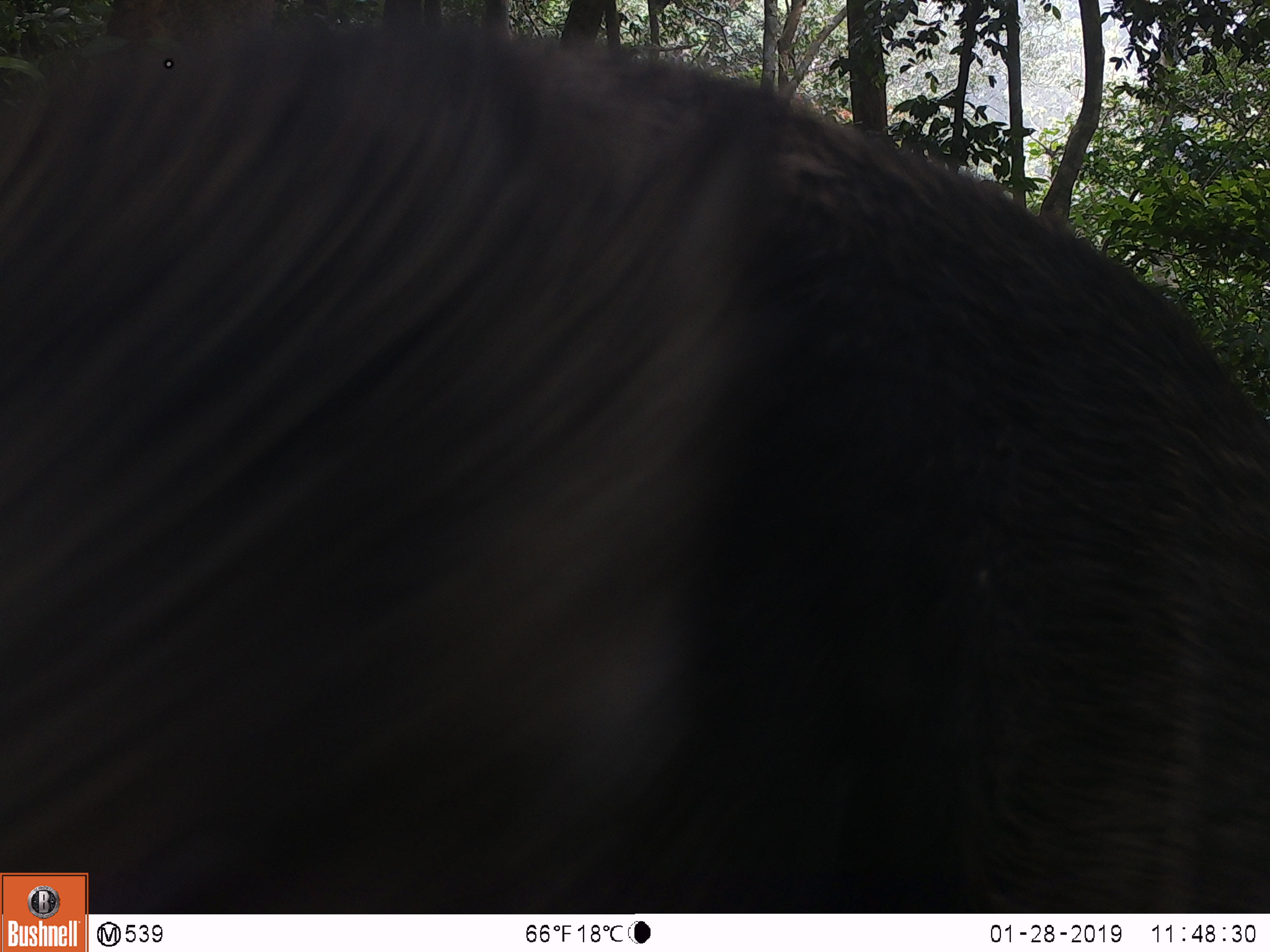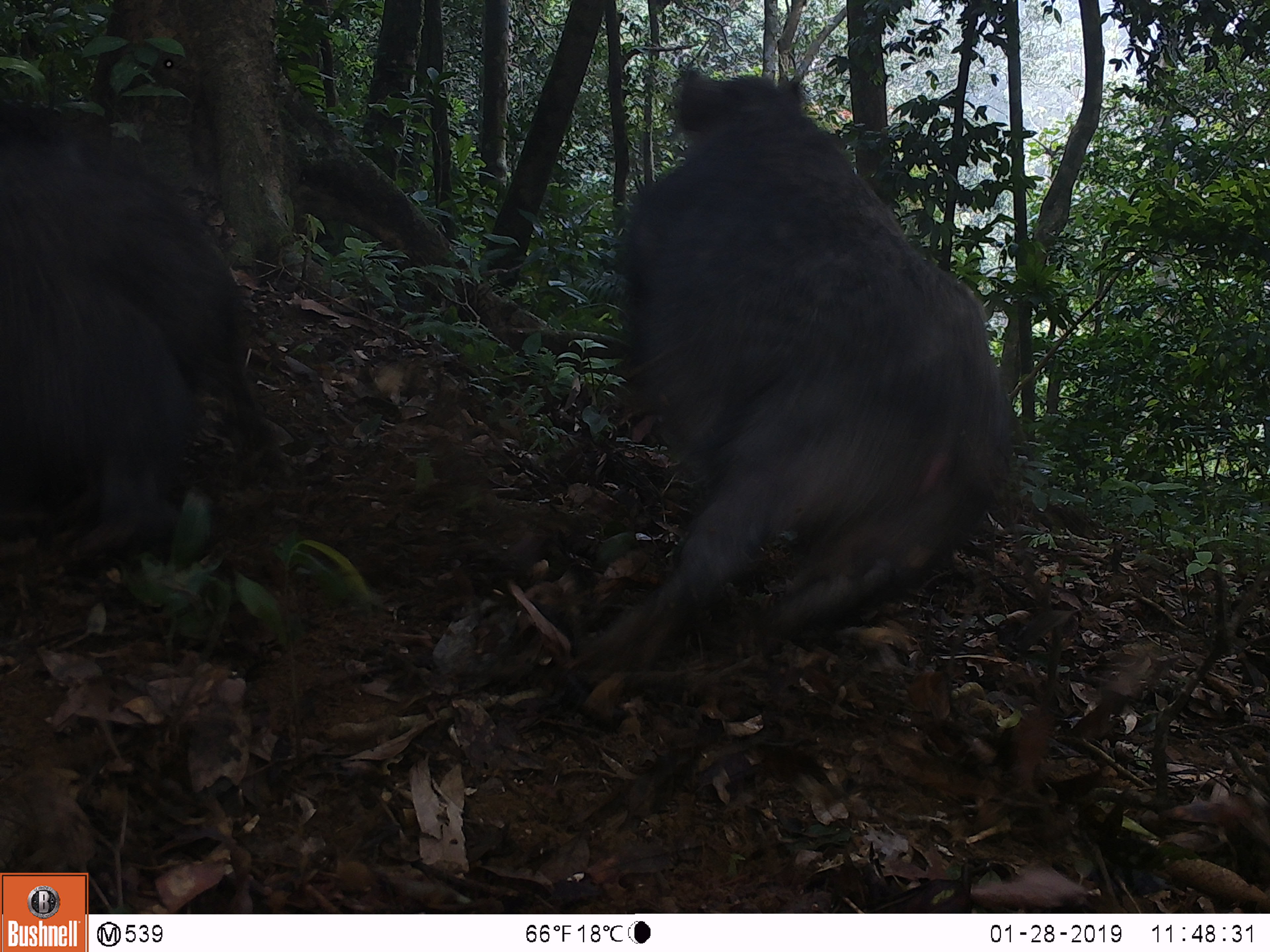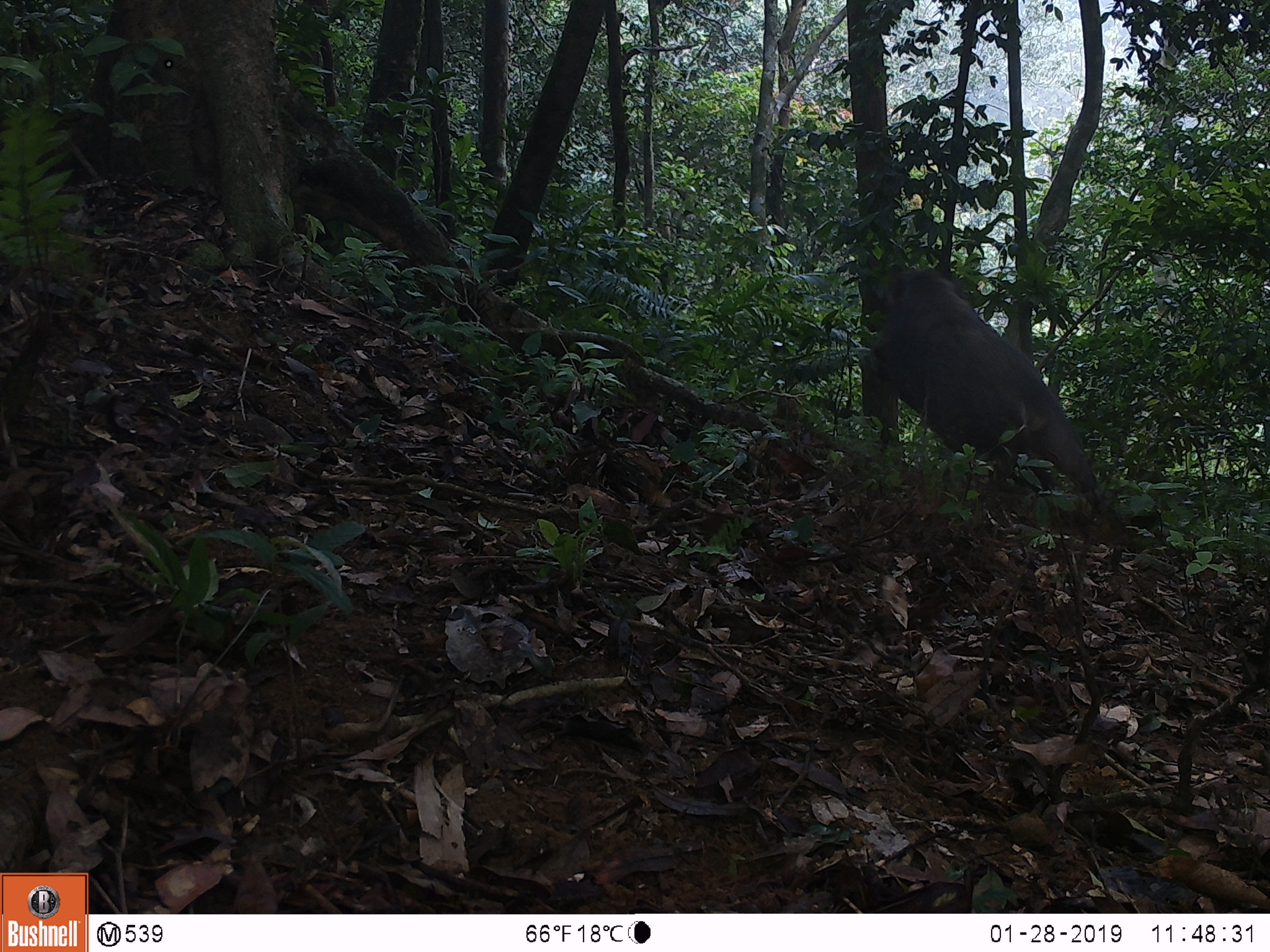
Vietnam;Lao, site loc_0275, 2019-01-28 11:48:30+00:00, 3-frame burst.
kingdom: Animalia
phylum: Chordata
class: Mammalia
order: Artiodactyla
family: Suidae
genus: Sus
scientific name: Sus scrofa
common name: eurasian wild pig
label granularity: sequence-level